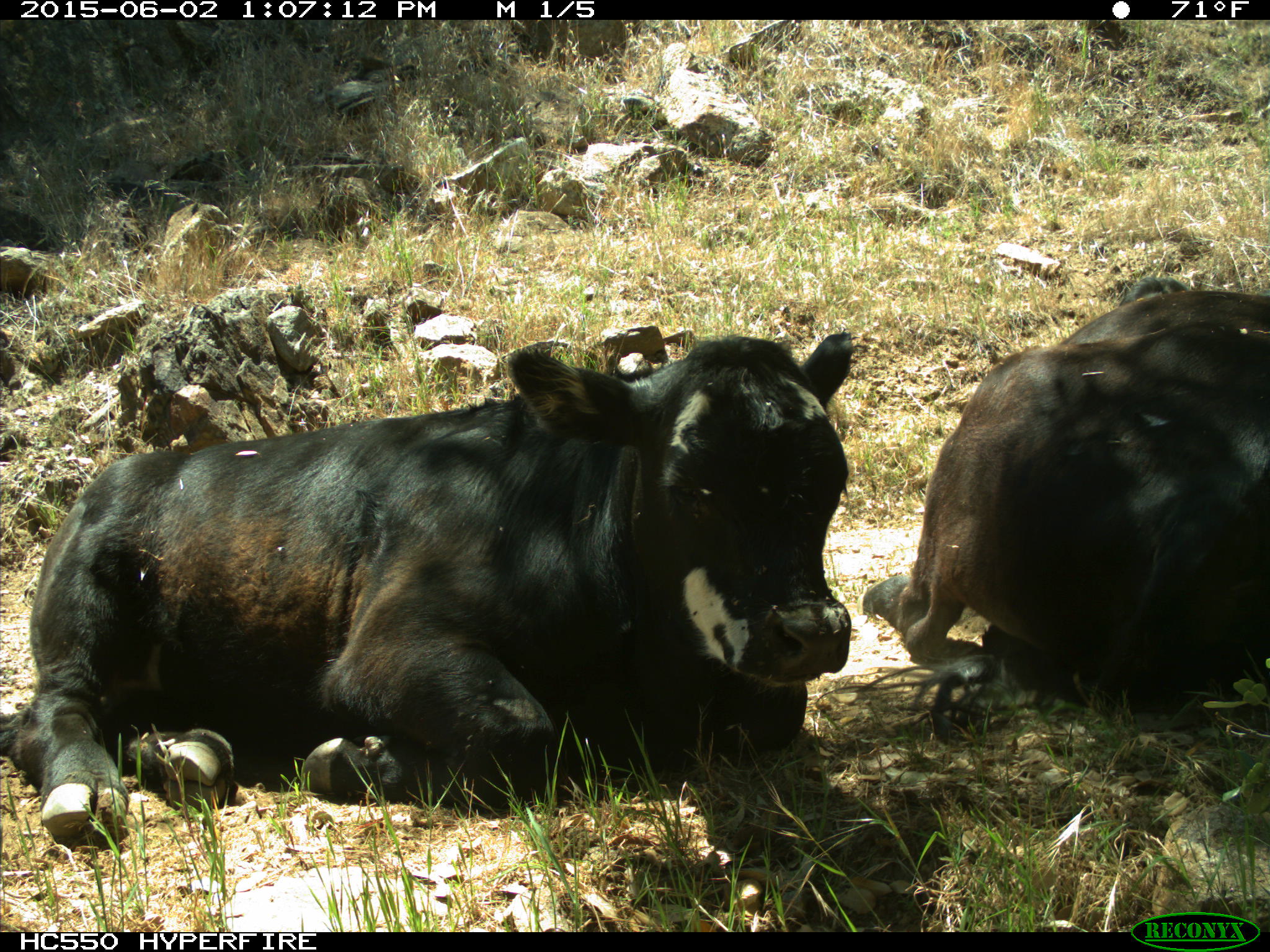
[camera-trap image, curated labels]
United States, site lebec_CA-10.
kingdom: Animalia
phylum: Chordata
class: Mammalia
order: Artiodactyla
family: Bovidae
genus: Bos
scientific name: Bos taurus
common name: domestic cow